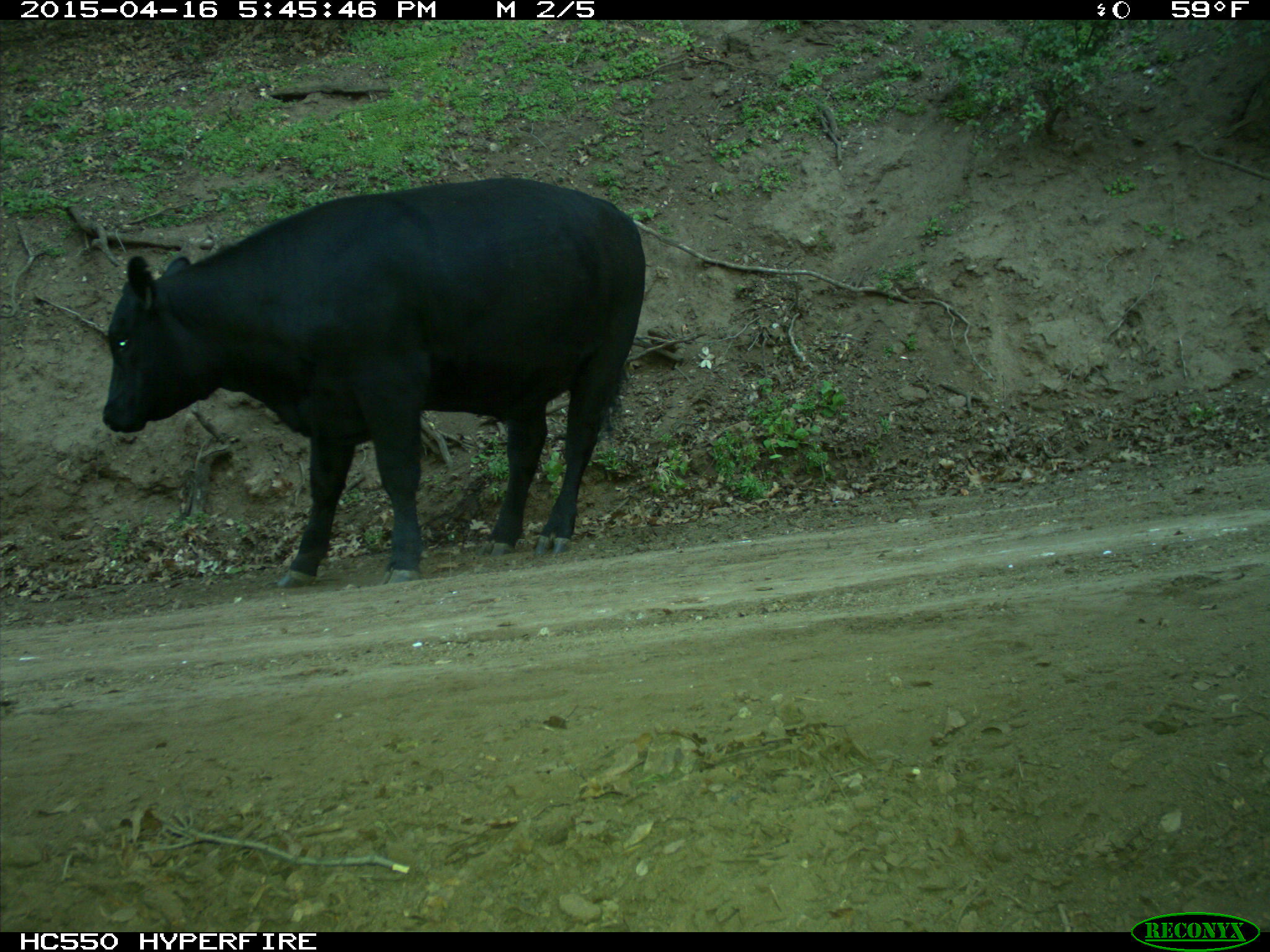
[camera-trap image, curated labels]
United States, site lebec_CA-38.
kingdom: Animalia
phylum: Chordata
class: Mammalia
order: Artiodactyla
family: Bovidae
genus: Bos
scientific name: Bos taurus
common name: domestic cow